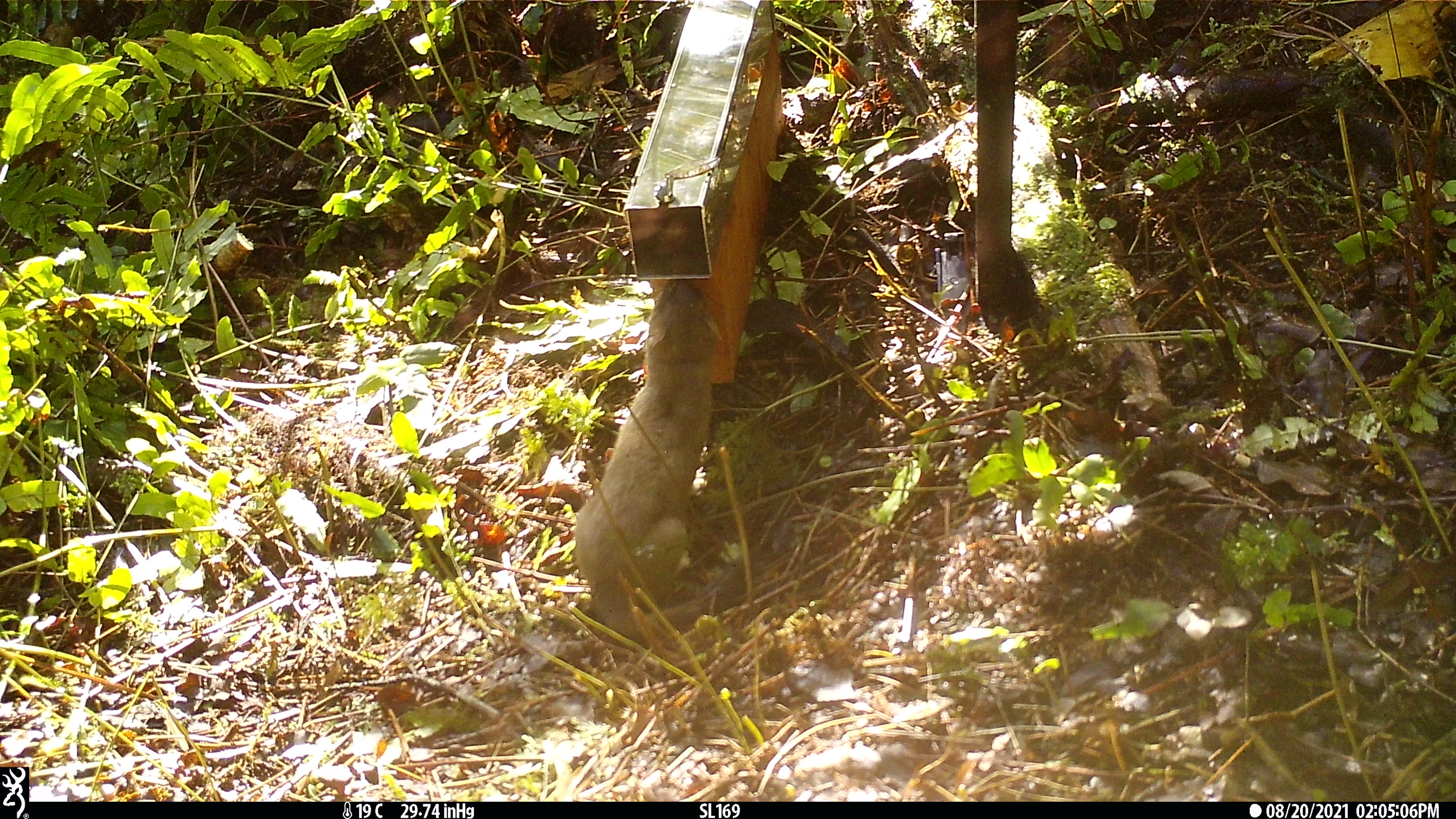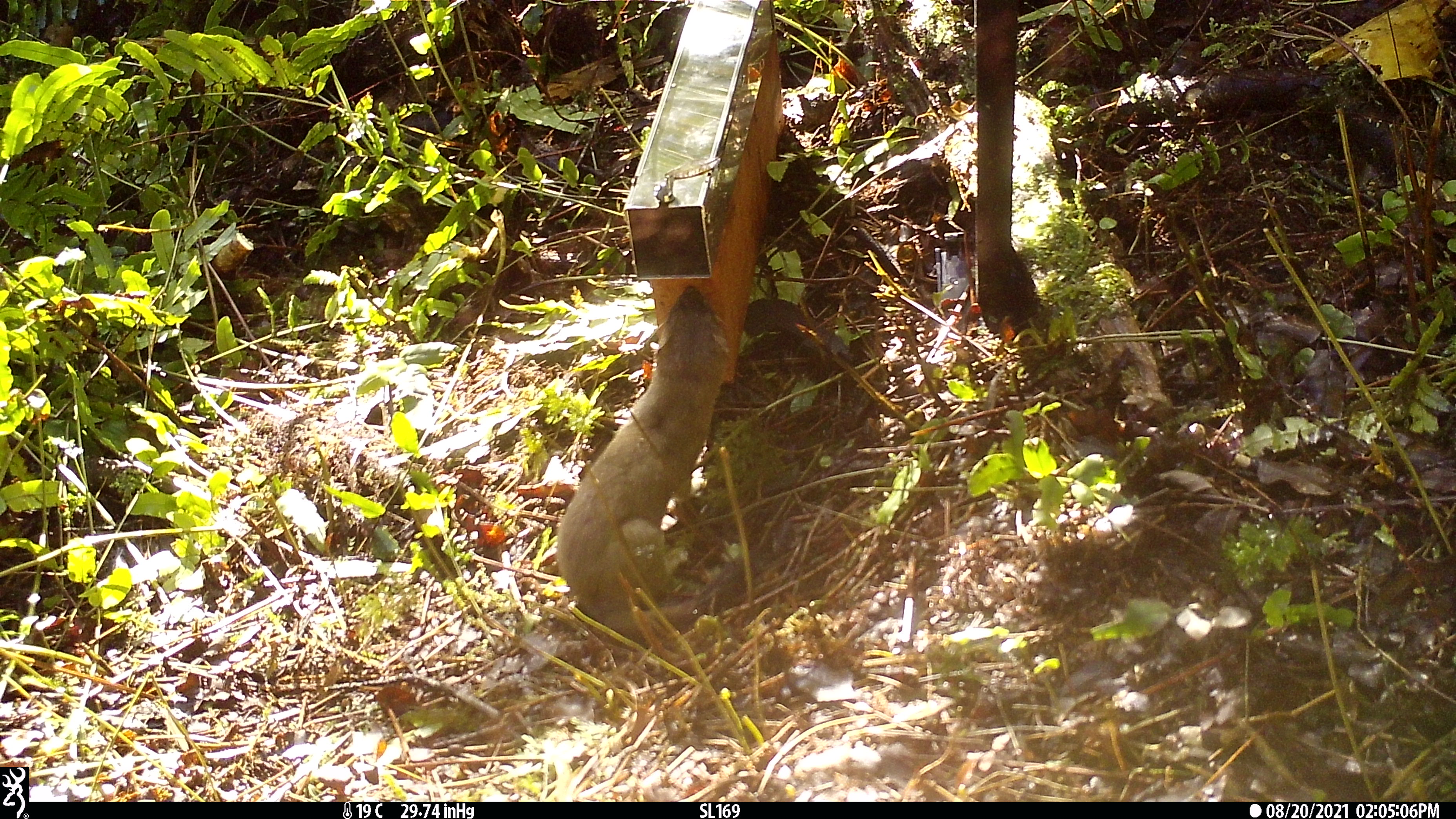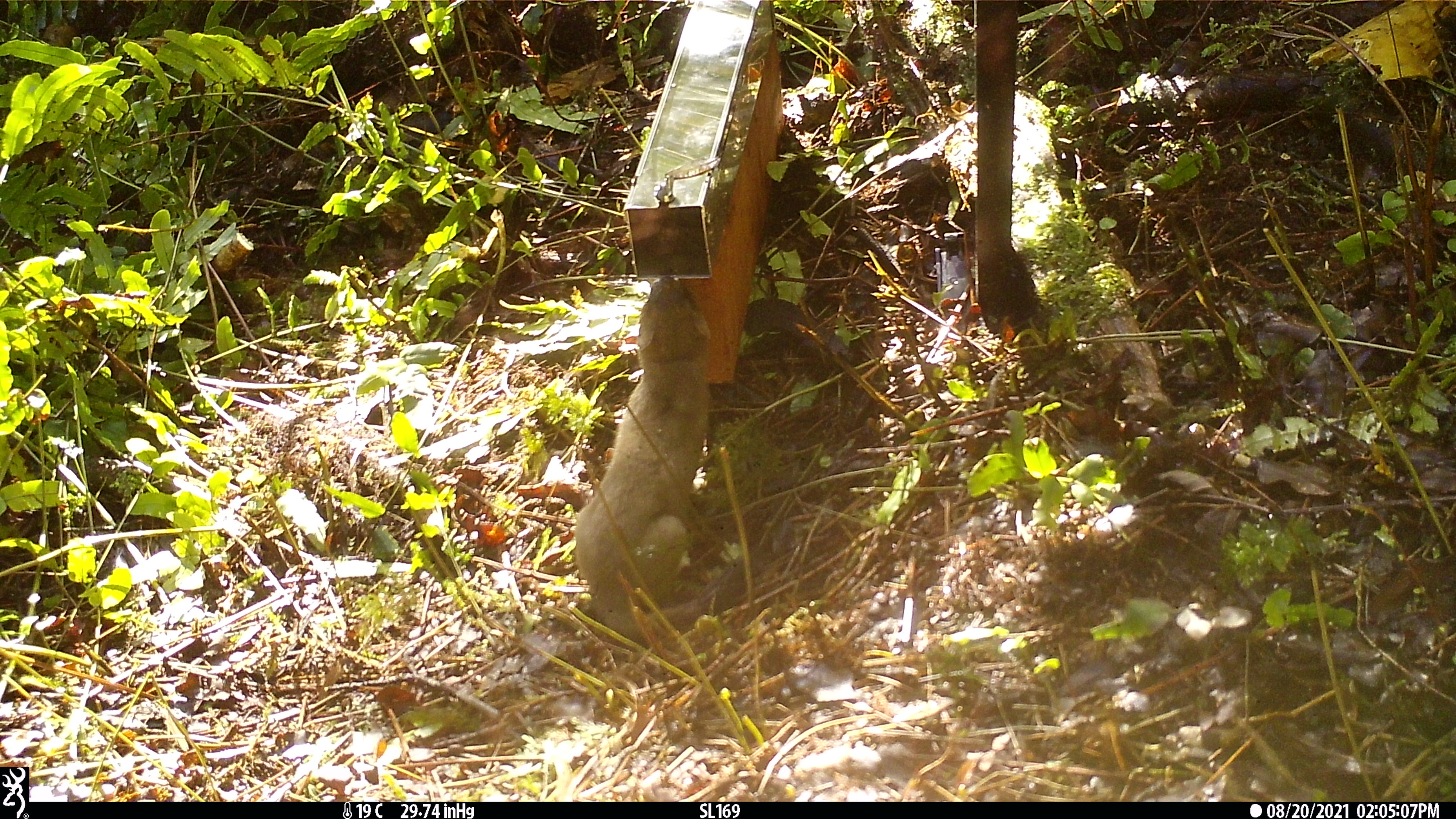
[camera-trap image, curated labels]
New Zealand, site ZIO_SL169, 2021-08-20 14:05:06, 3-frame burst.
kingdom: Animalia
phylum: Chordata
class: Mammalia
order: Carnivora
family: Mustelidae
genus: Mustela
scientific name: Mustela erminea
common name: stoat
Stoat (Mustela erminea).